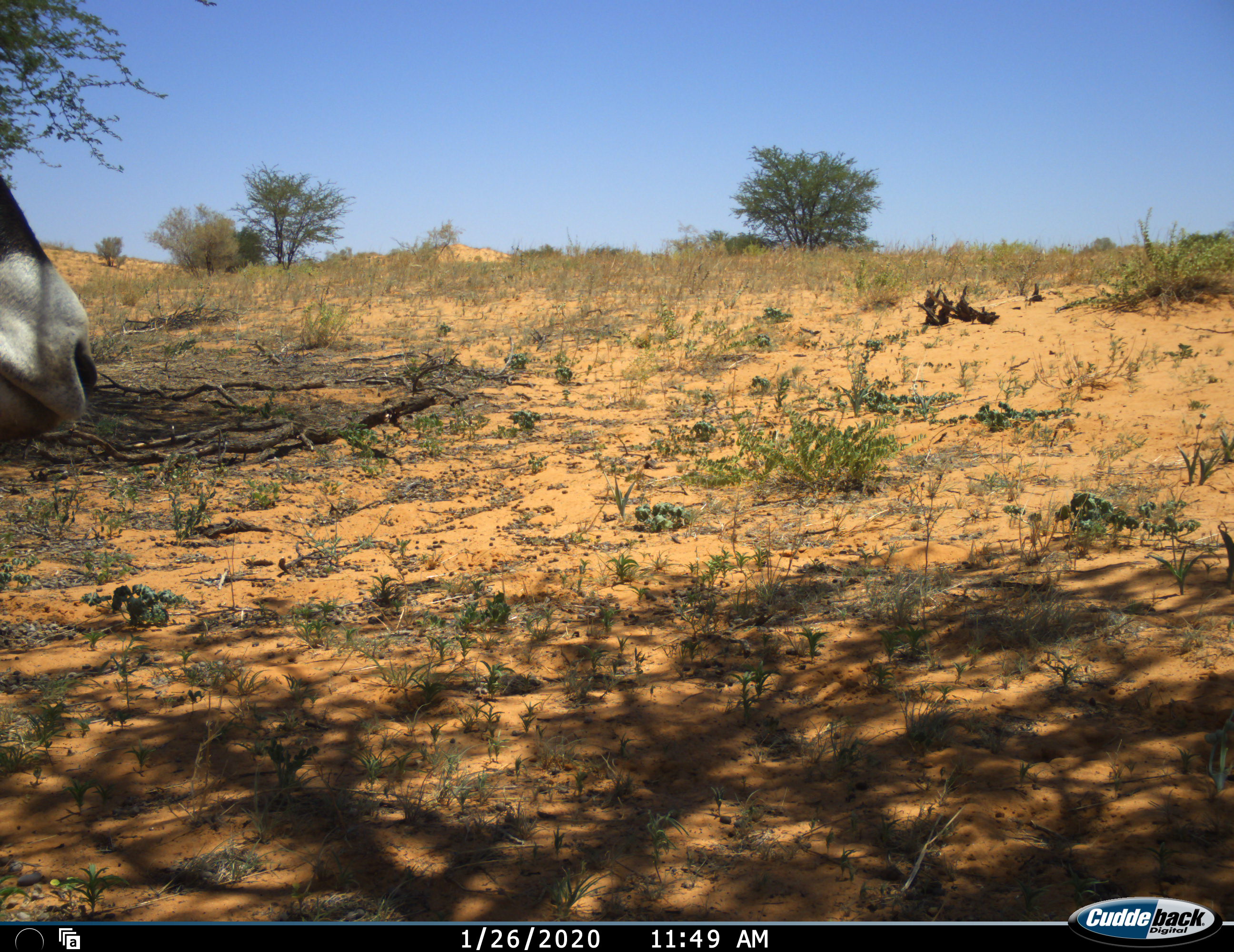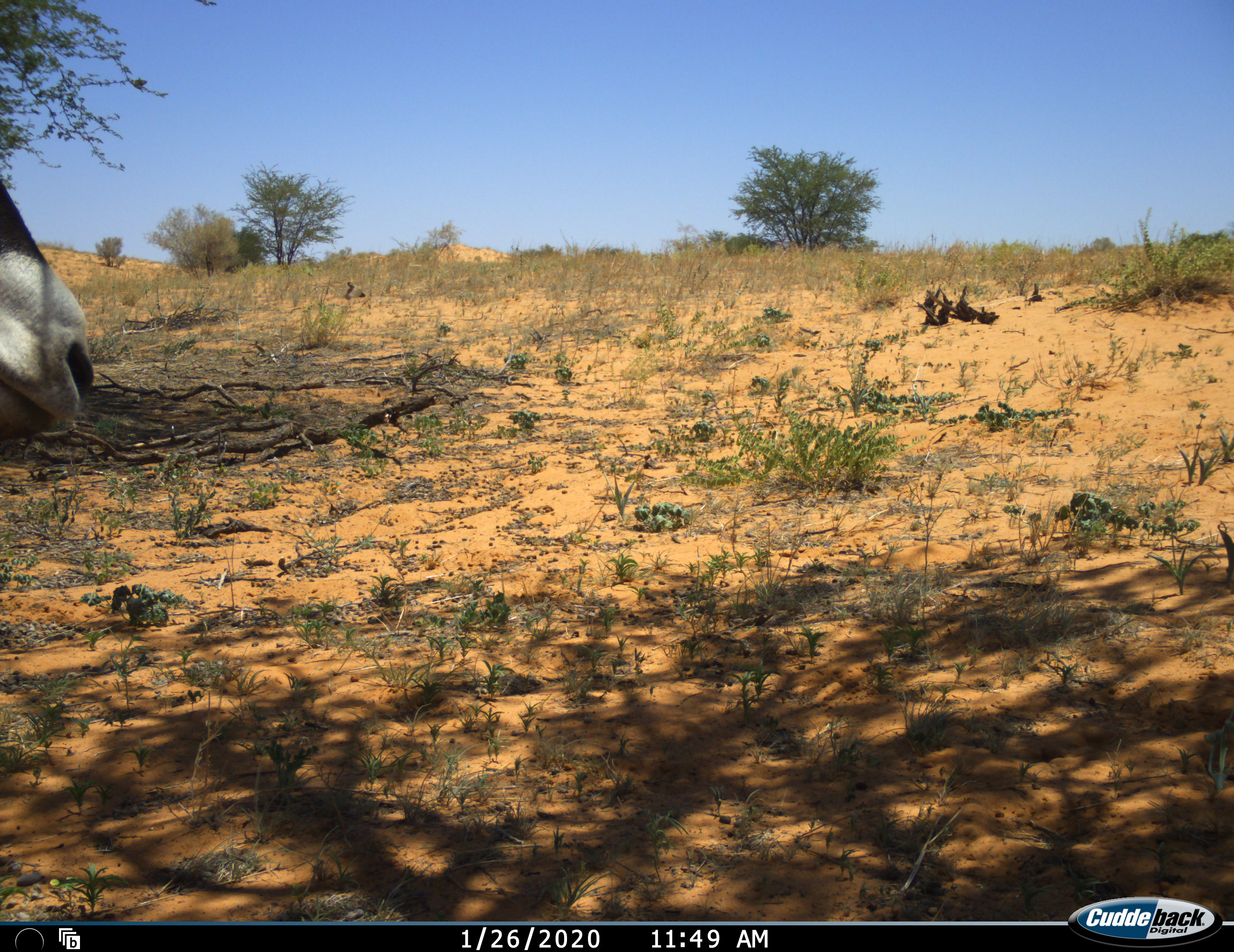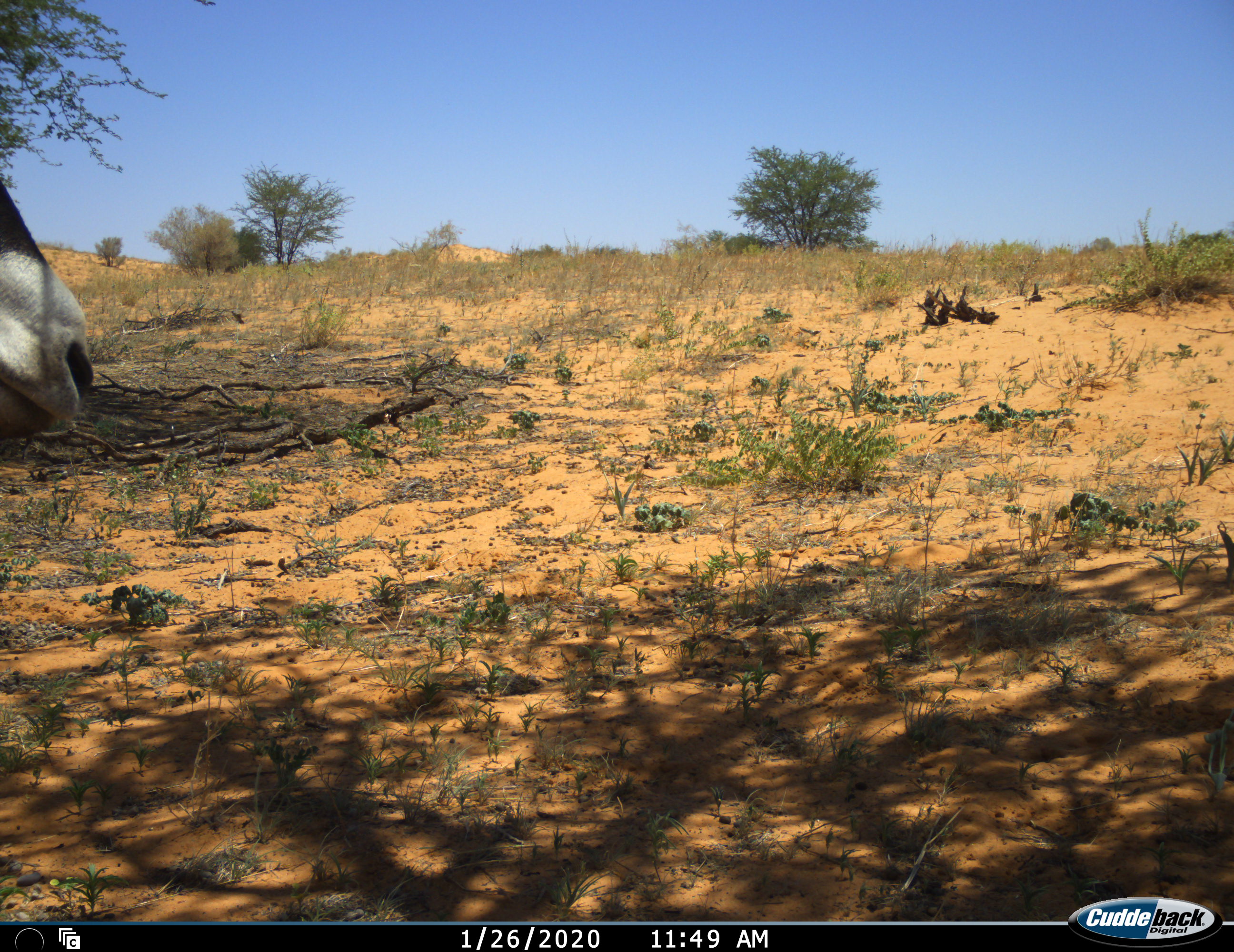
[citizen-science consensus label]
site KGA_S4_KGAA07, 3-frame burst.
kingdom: Animalia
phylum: Chordata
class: Aves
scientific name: Aves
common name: bird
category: birdother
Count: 3.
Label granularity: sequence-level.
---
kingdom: Animalia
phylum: Chordata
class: Mammalia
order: Artiodactyla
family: Bovidae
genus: Oryx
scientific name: Oryx gazella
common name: gemsbok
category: oryx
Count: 1.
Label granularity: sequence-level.